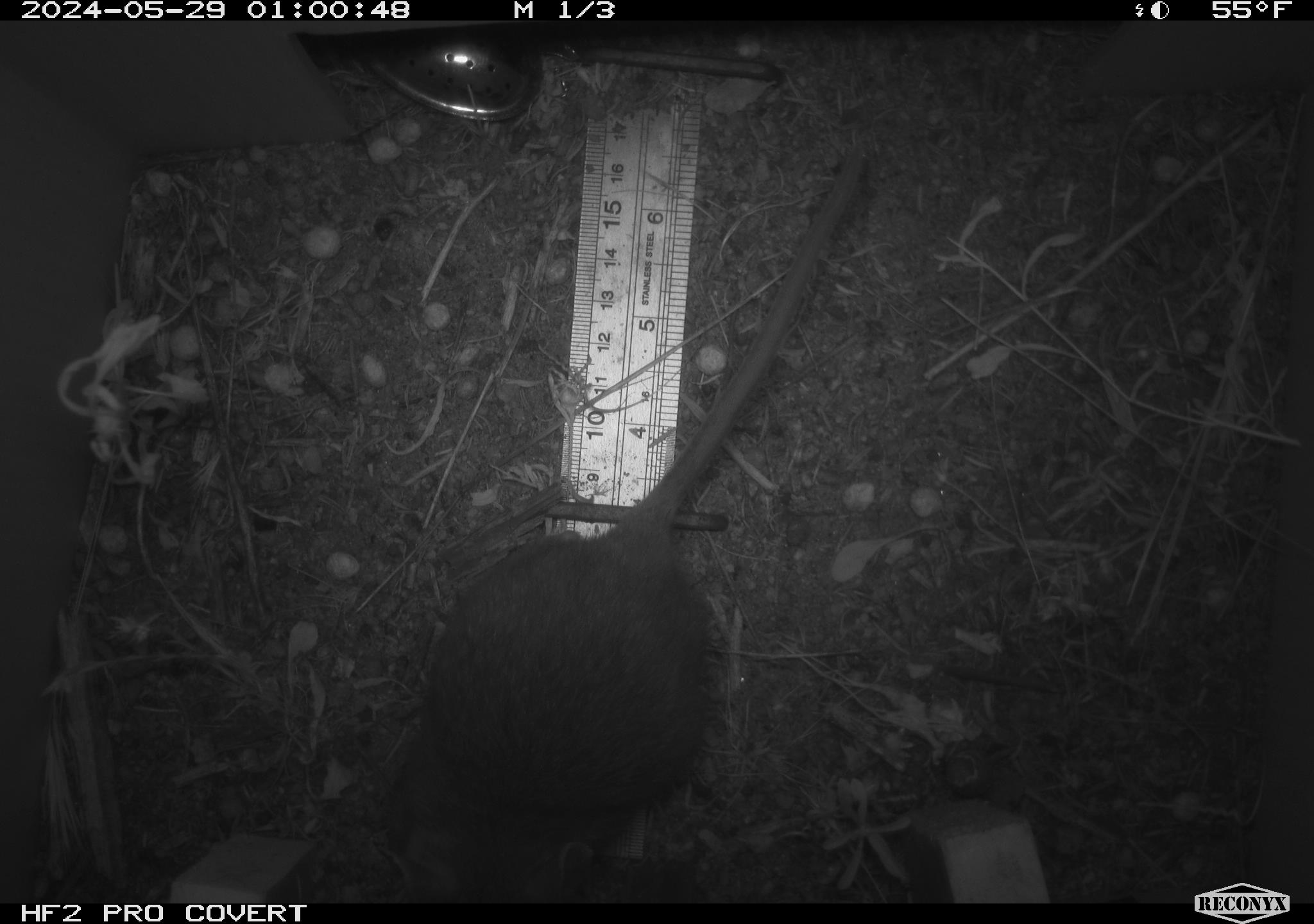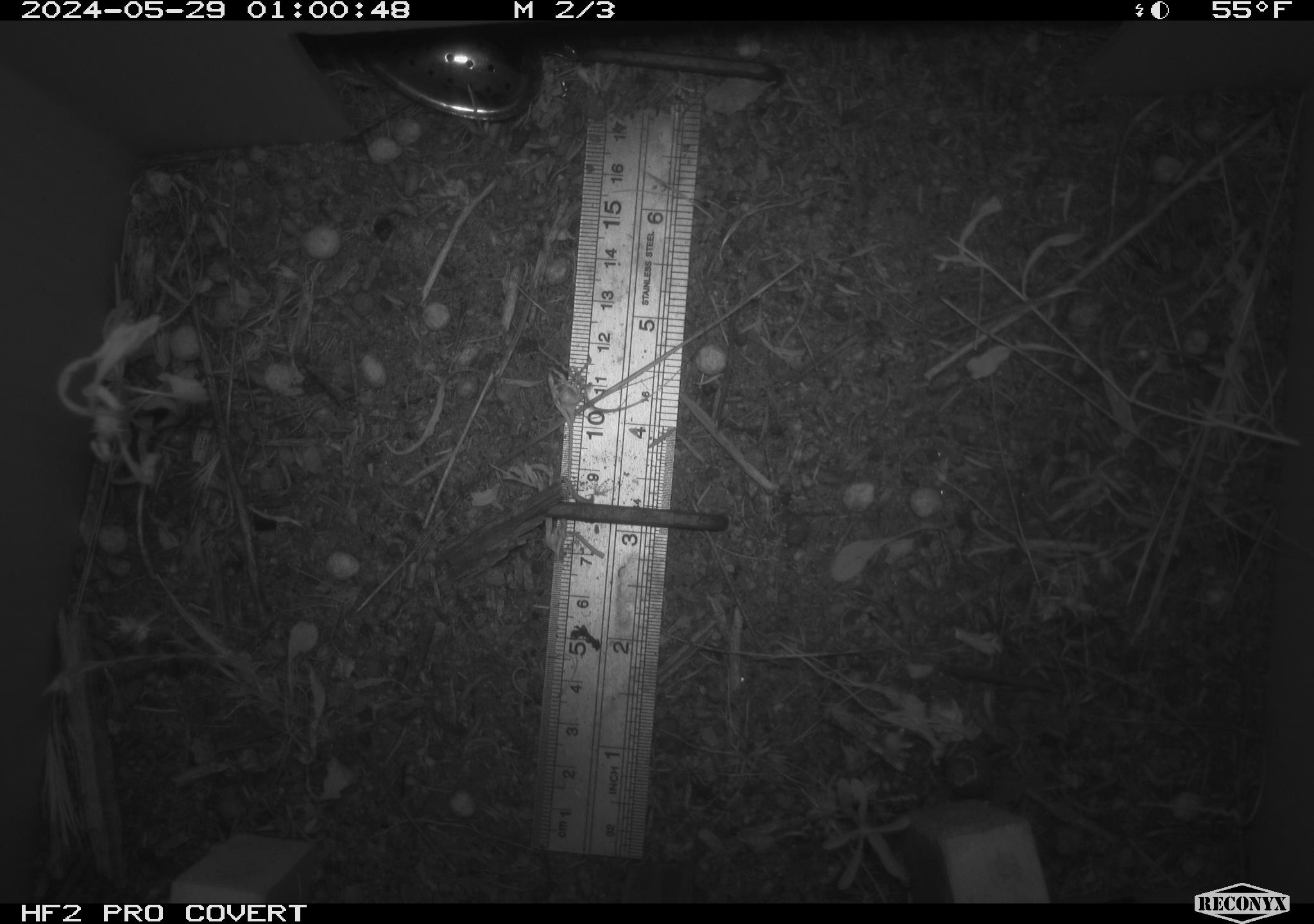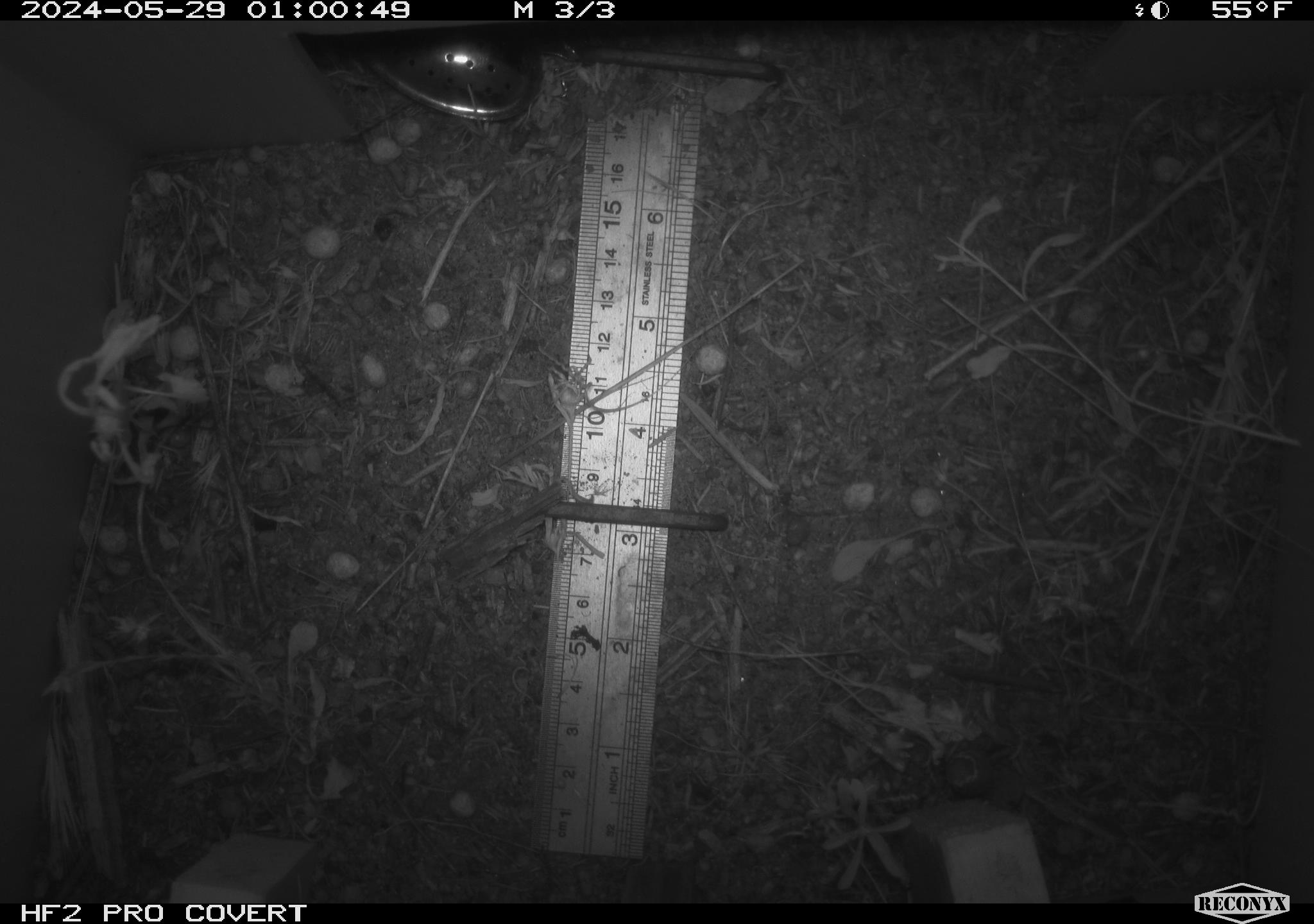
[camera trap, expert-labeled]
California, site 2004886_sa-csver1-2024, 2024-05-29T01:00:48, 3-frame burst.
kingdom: Animalia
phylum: Chordata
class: Mammalia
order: Rodentia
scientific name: Rodentia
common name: rodent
Rodent (Rodentia).